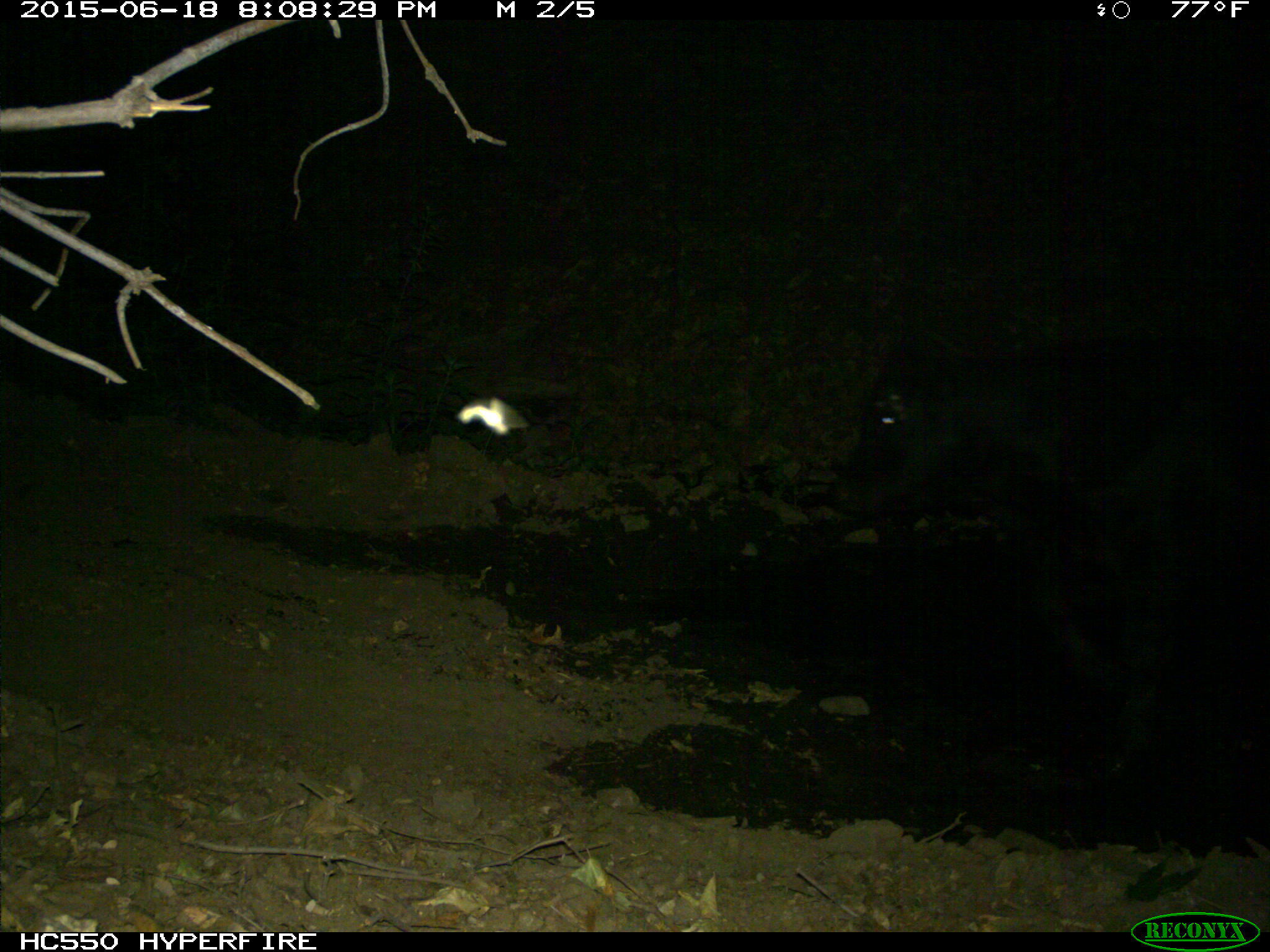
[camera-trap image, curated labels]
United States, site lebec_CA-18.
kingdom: Animalia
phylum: Chordata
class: Mammalia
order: Artiodactyla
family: Bovidae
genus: Bos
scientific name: Bos taurus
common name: domestic cow